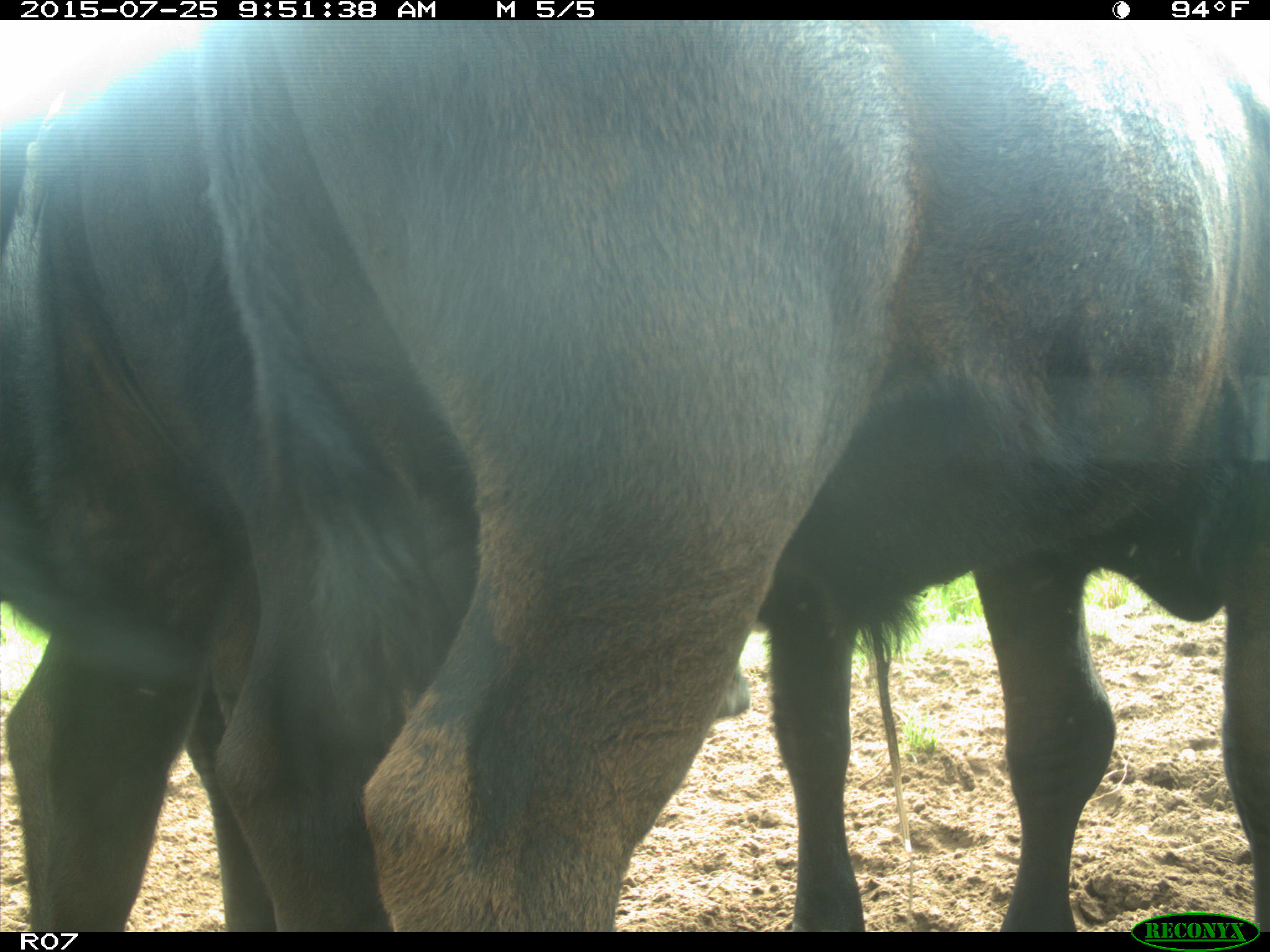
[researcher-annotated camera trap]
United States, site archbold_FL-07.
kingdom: Animalia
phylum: Chordata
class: Mammalia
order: Artiodactyla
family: Bovidae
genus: Bos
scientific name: Bos taurus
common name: domestic cow